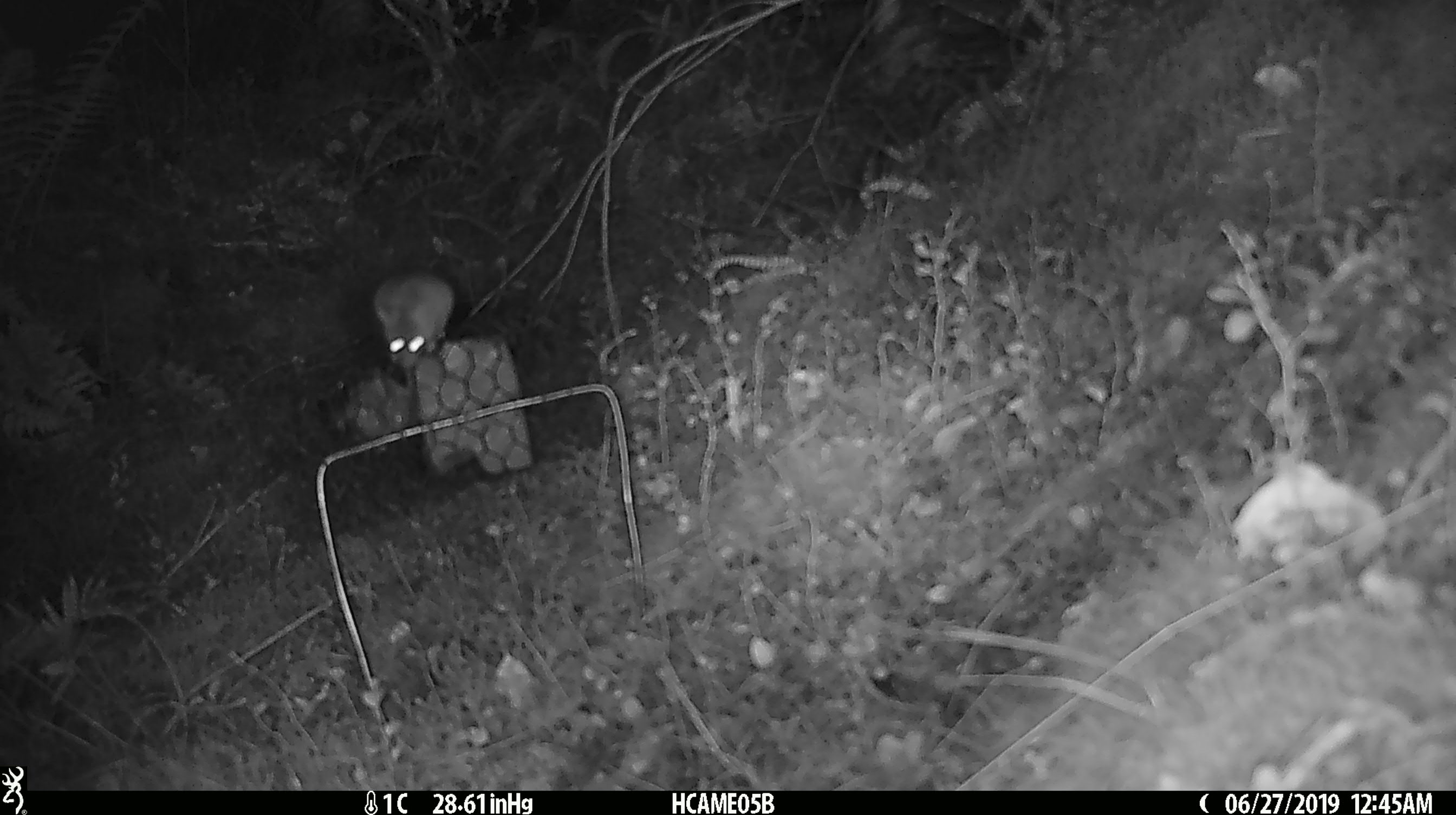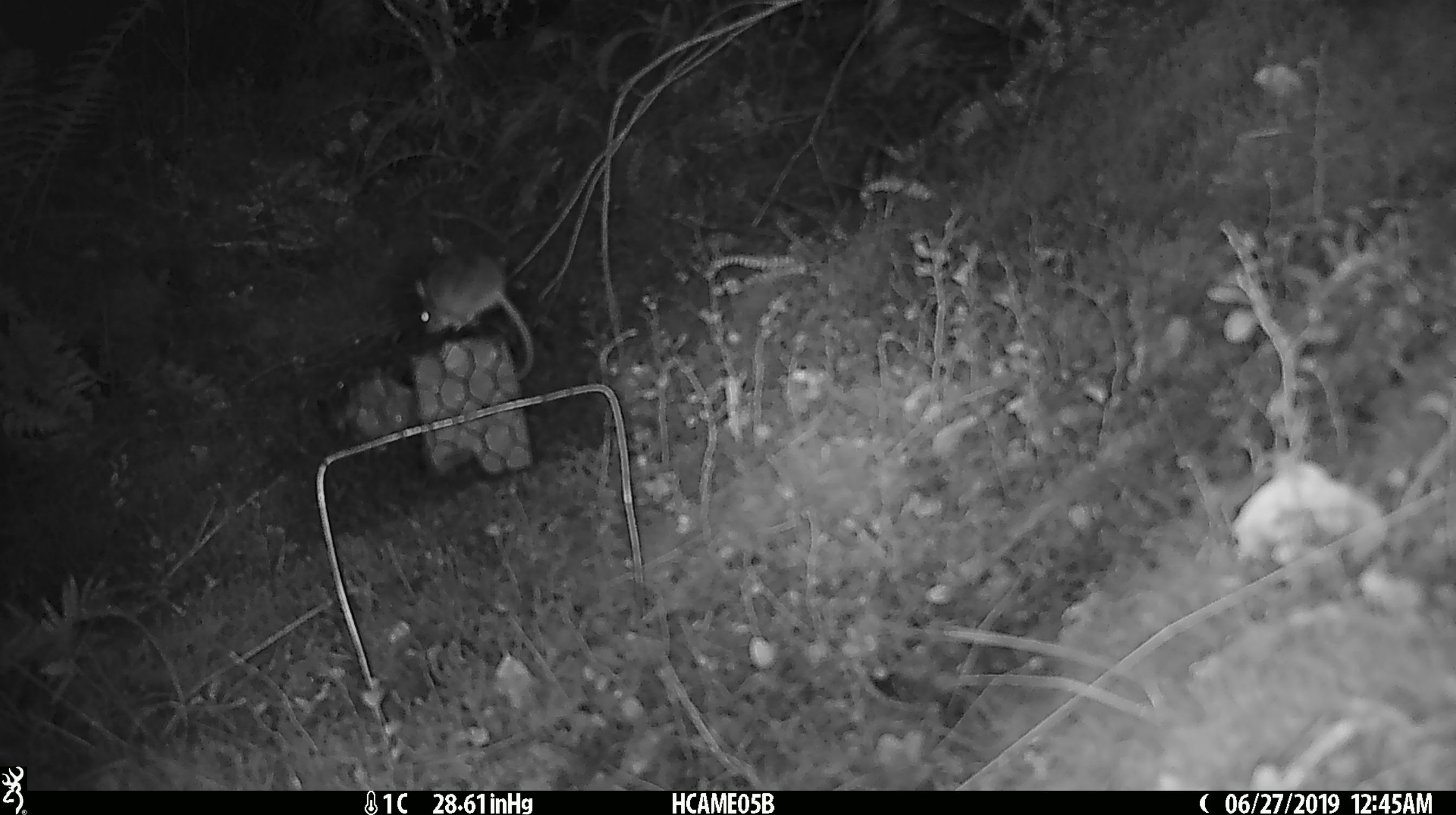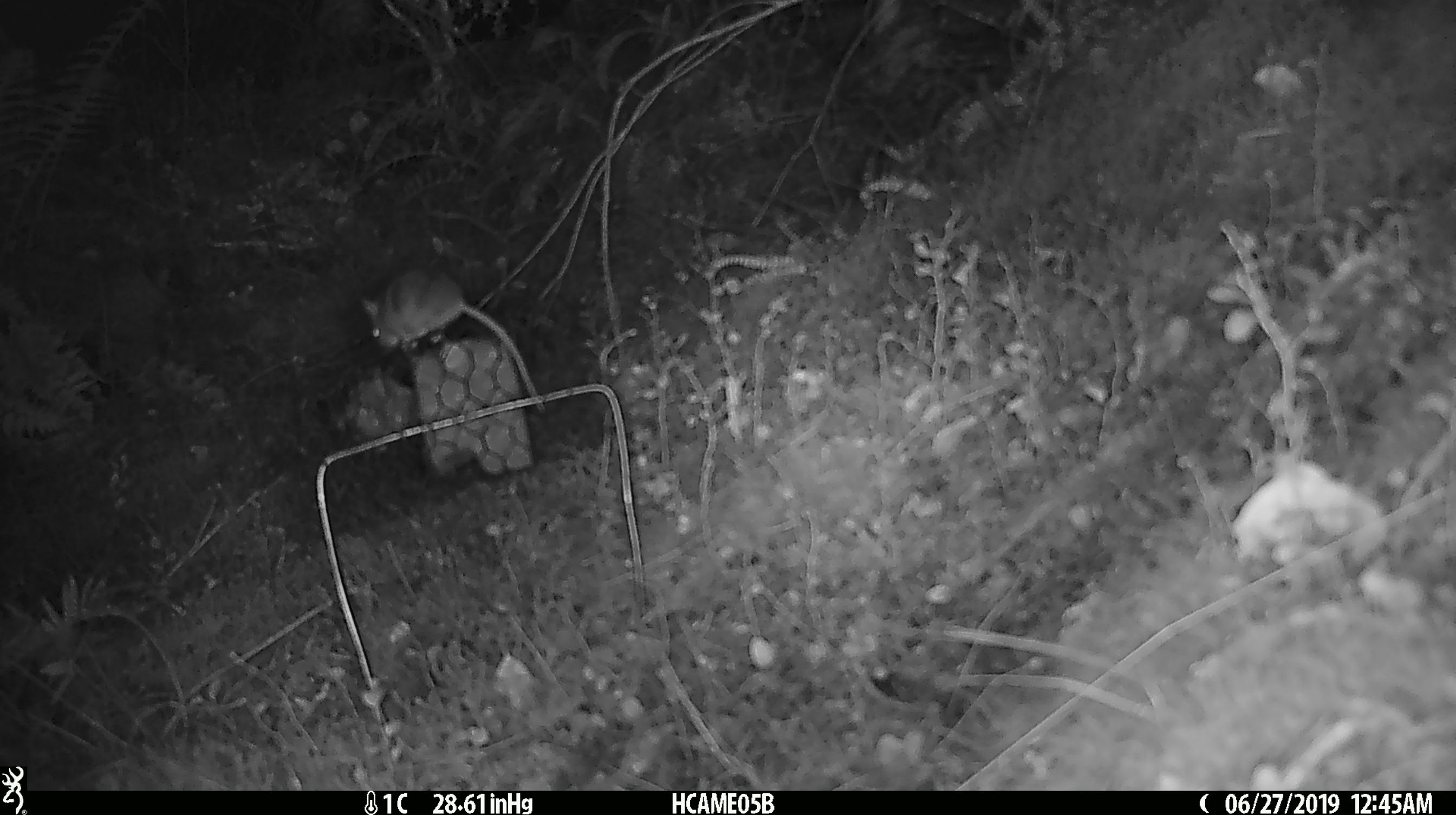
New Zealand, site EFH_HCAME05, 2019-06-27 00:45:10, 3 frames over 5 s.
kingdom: Animalia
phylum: Chordata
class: Mammalia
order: Rodentia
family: Muridae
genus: Mus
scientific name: Mus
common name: mouse